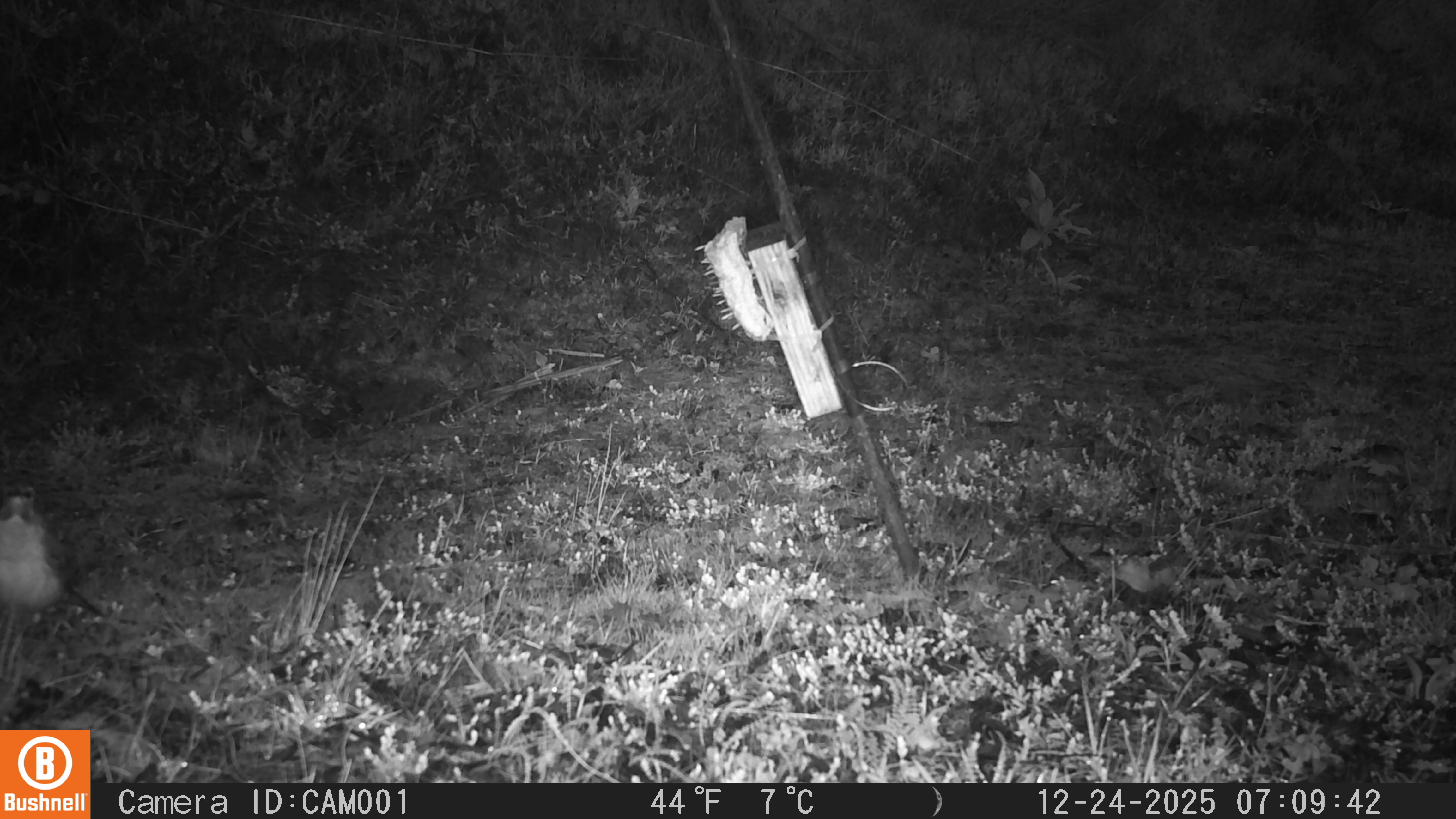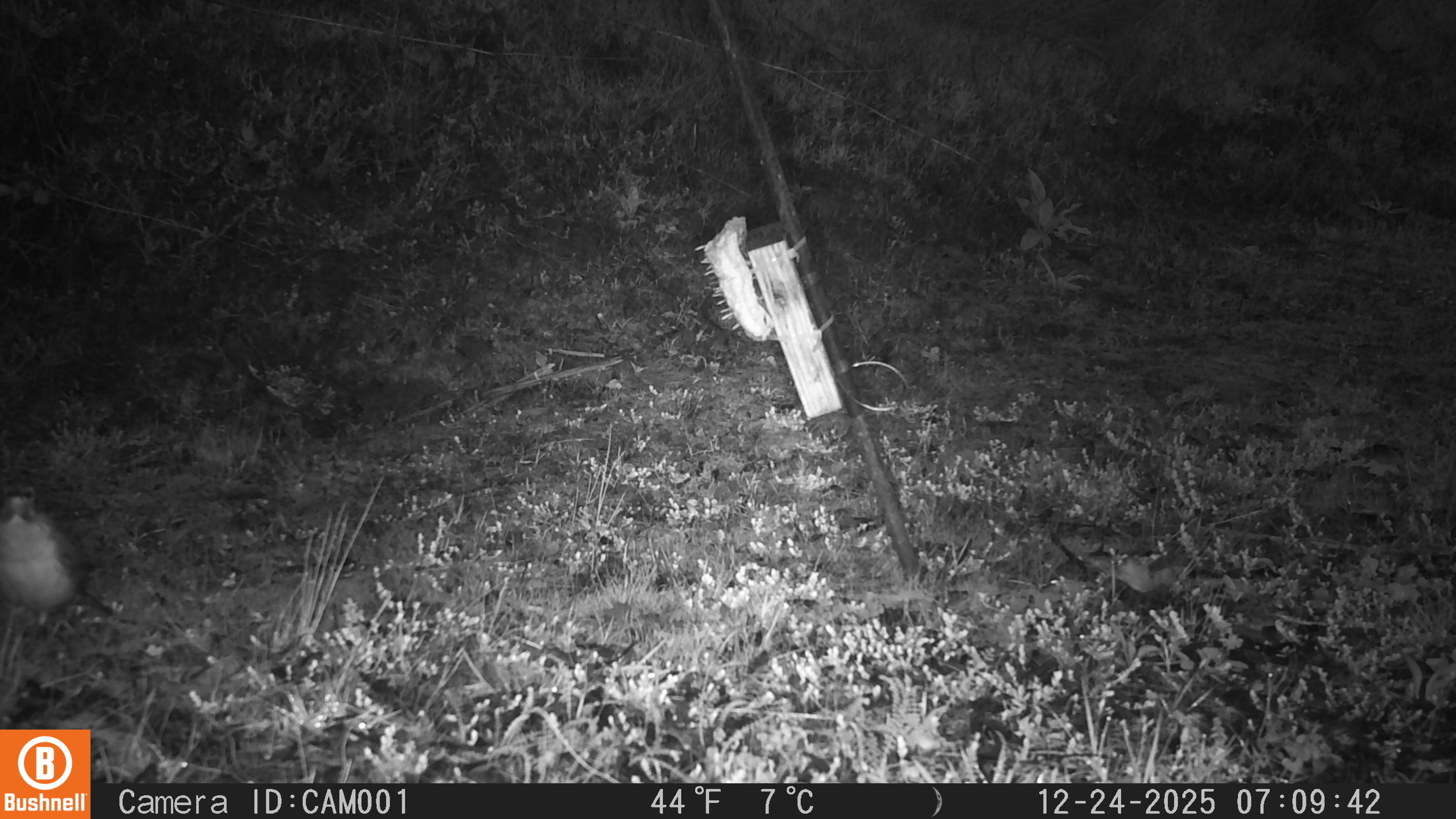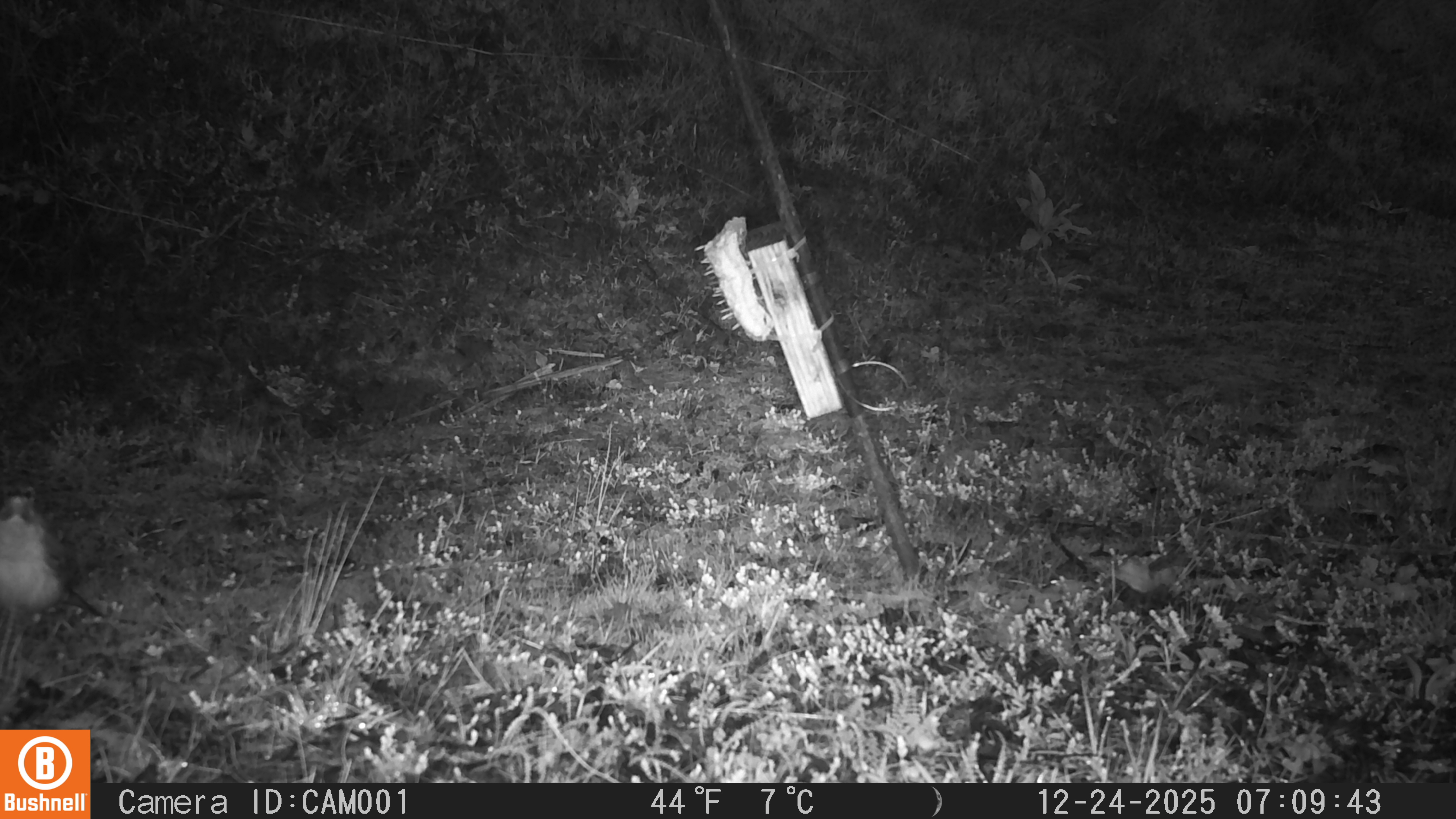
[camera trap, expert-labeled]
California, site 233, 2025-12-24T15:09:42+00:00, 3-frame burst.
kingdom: Animalia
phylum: Chordata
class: Aves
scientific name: Aves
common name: bird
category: unknown bird